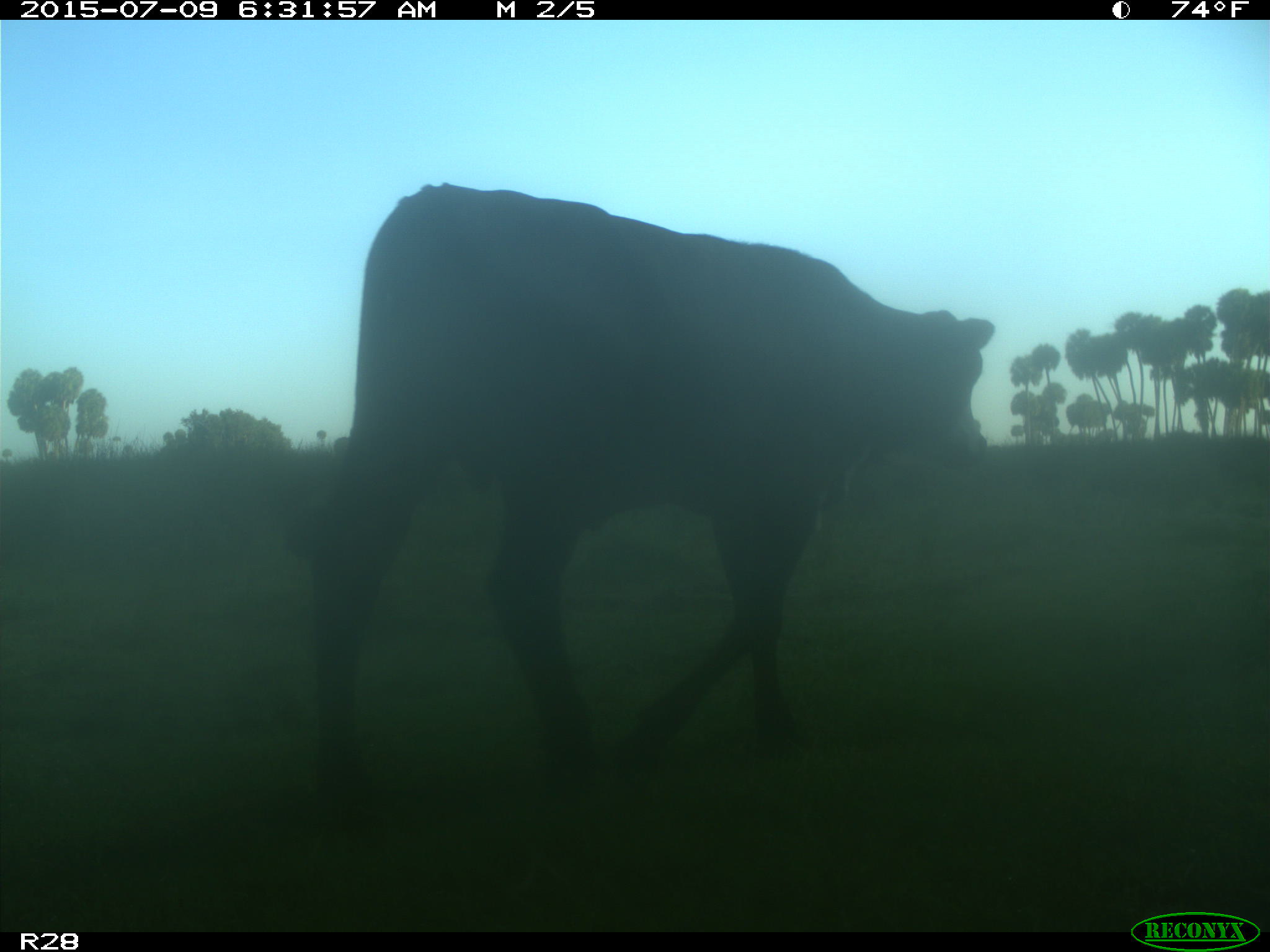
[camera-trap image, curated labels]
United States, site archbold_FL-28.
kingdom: Animalia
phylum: Chordata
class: Mammalia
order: Artiodactyla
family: Bovidae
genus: Bos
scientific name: Bos taurus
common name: domestic cow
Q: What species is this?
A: Bos taurus (domestic cow).